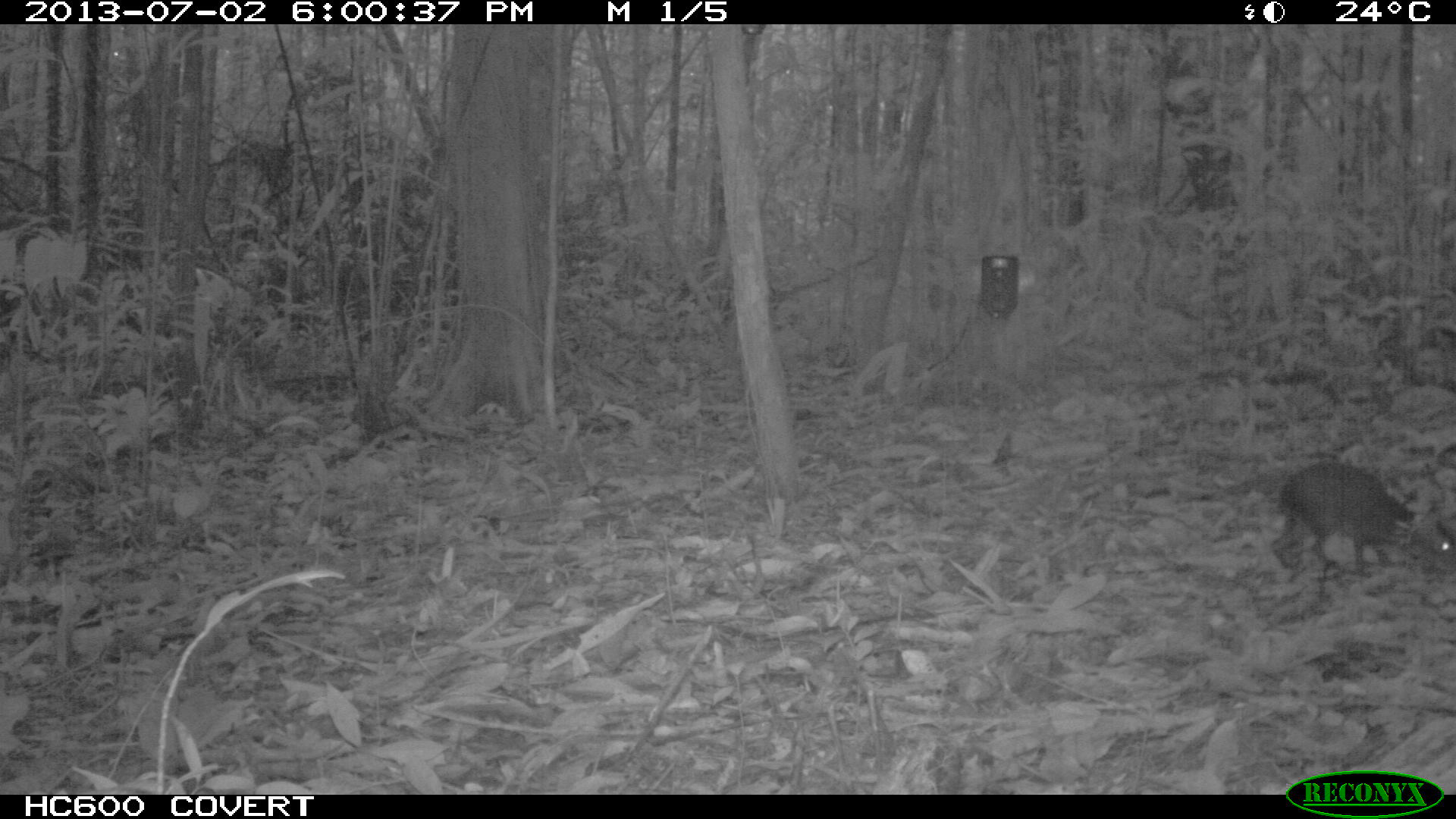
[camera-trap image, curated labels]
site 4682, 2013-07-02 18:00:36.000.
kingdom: Animalia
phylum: Chordata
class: Mammalia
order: Rodentia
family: Dasyproctidae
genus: Myoprocta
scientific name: Myoprocta pratti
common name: green acouchi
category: myoprocta pratii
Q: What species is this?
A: Myoprocta pratii (green acouchi) (Myoprocta pratti).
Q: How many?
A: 1.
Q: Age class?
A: Adult.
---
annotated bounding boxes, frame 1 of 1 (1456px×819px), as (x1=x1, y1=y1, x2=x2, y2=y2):
myoprocta pratii: (x1=1270, y1=461, x2=1450, y2=579)